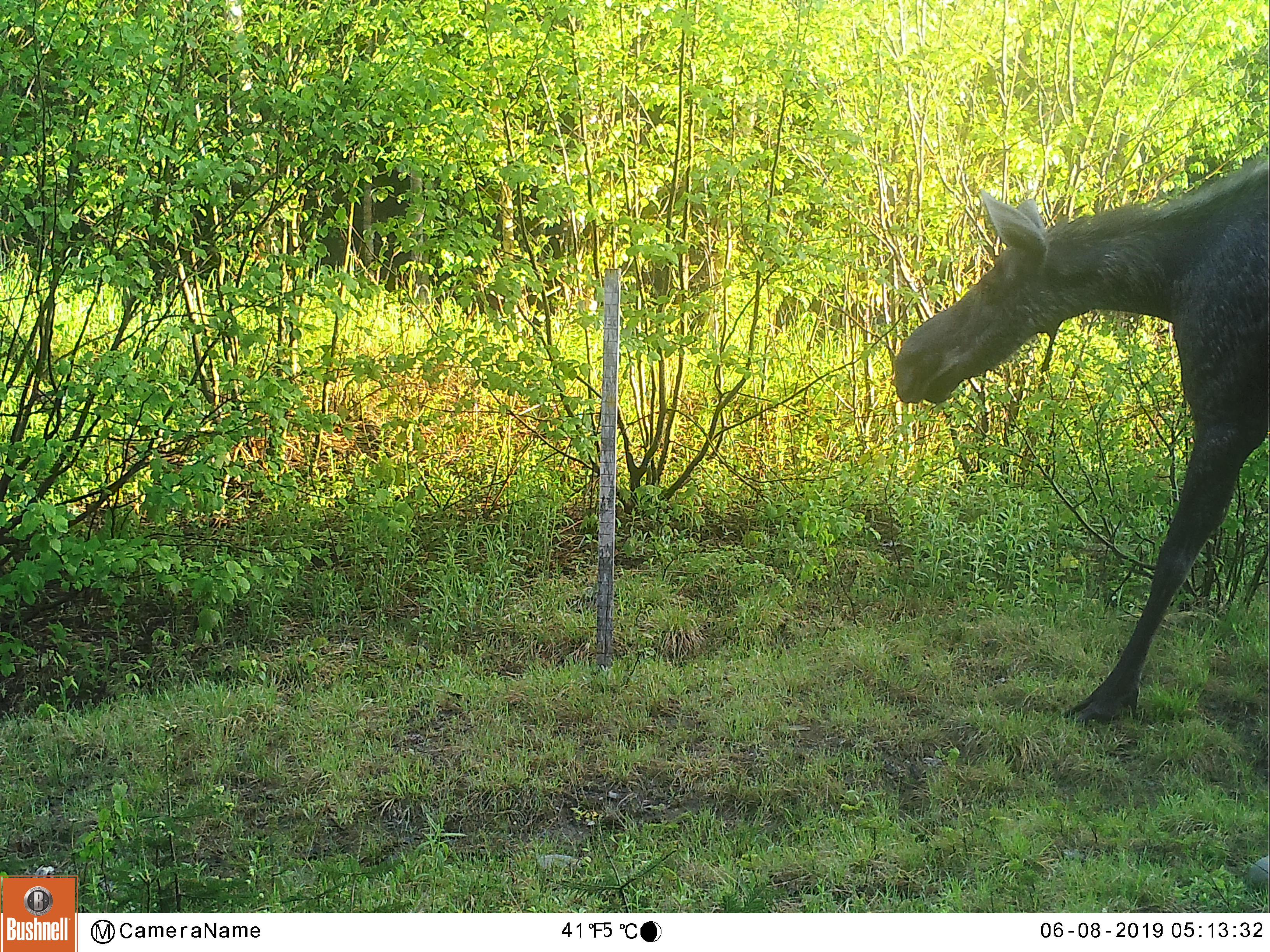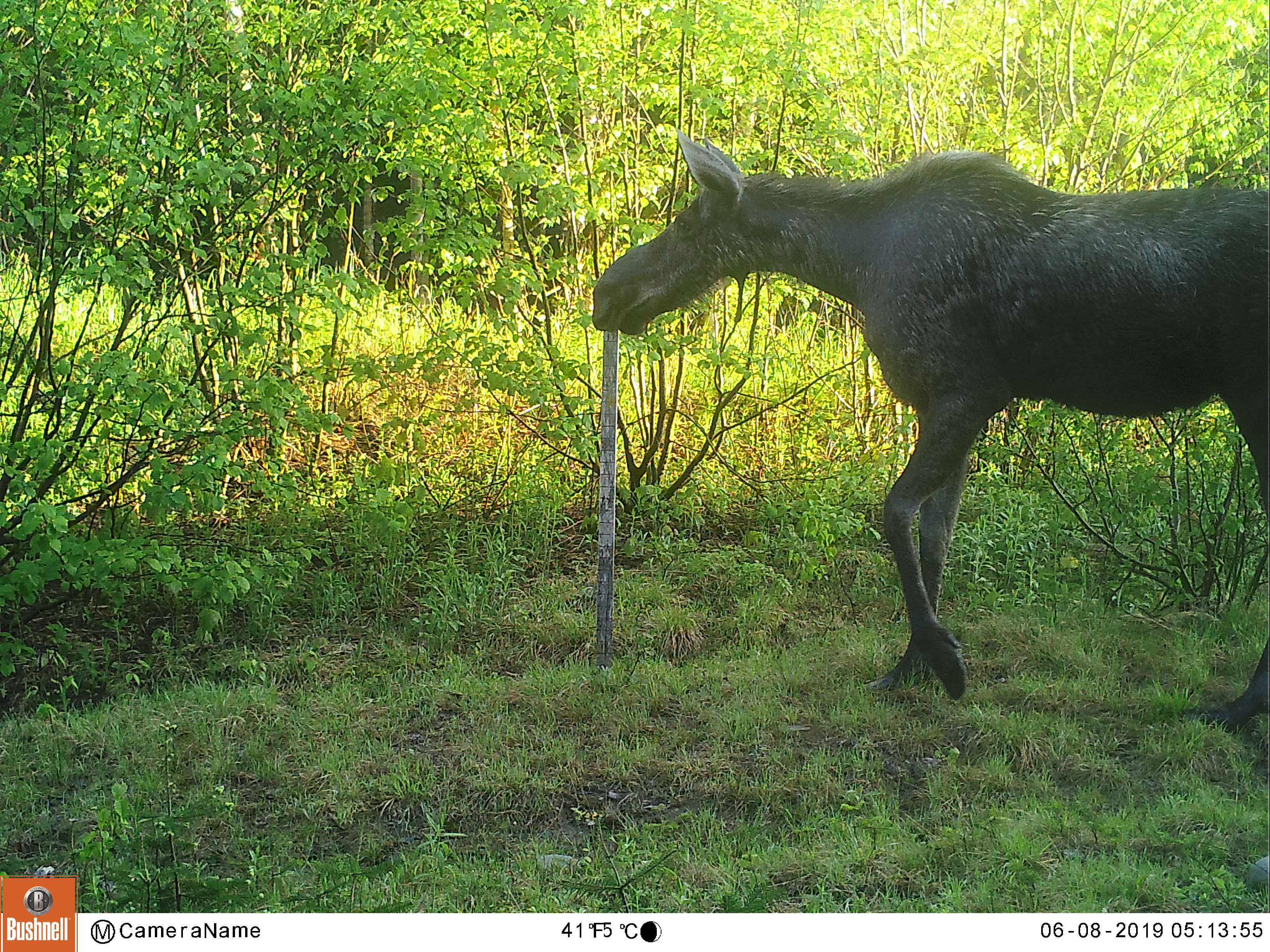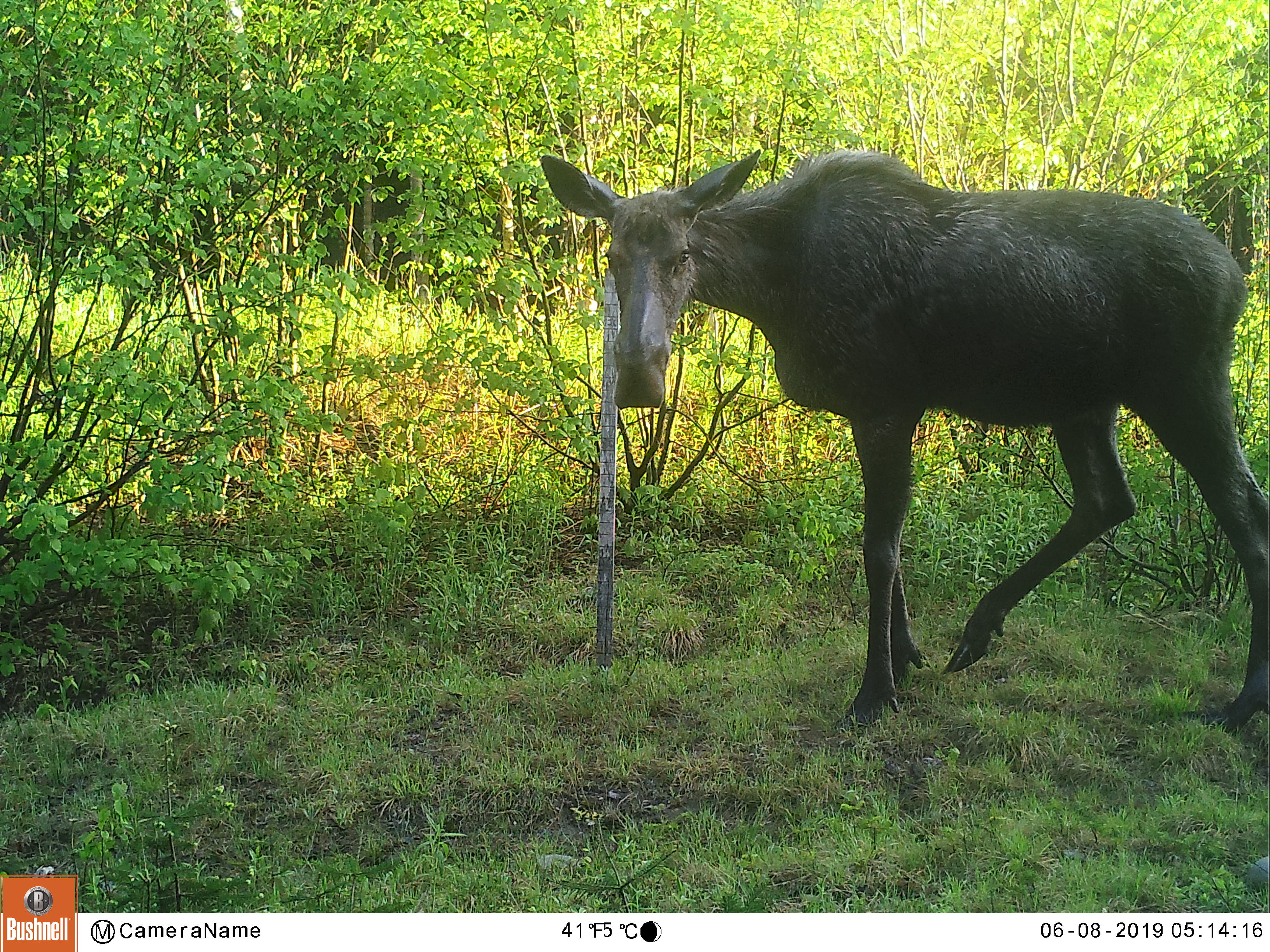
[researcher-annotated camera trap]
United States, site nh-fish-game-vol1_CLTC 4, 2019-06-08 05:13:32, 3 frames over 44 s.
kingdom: Animalia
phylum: Chordata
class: Mammalia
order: Artiodactyla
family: Cervidae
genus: Alces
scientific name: Alces alces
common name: moose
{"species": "moose (Alces alces)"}